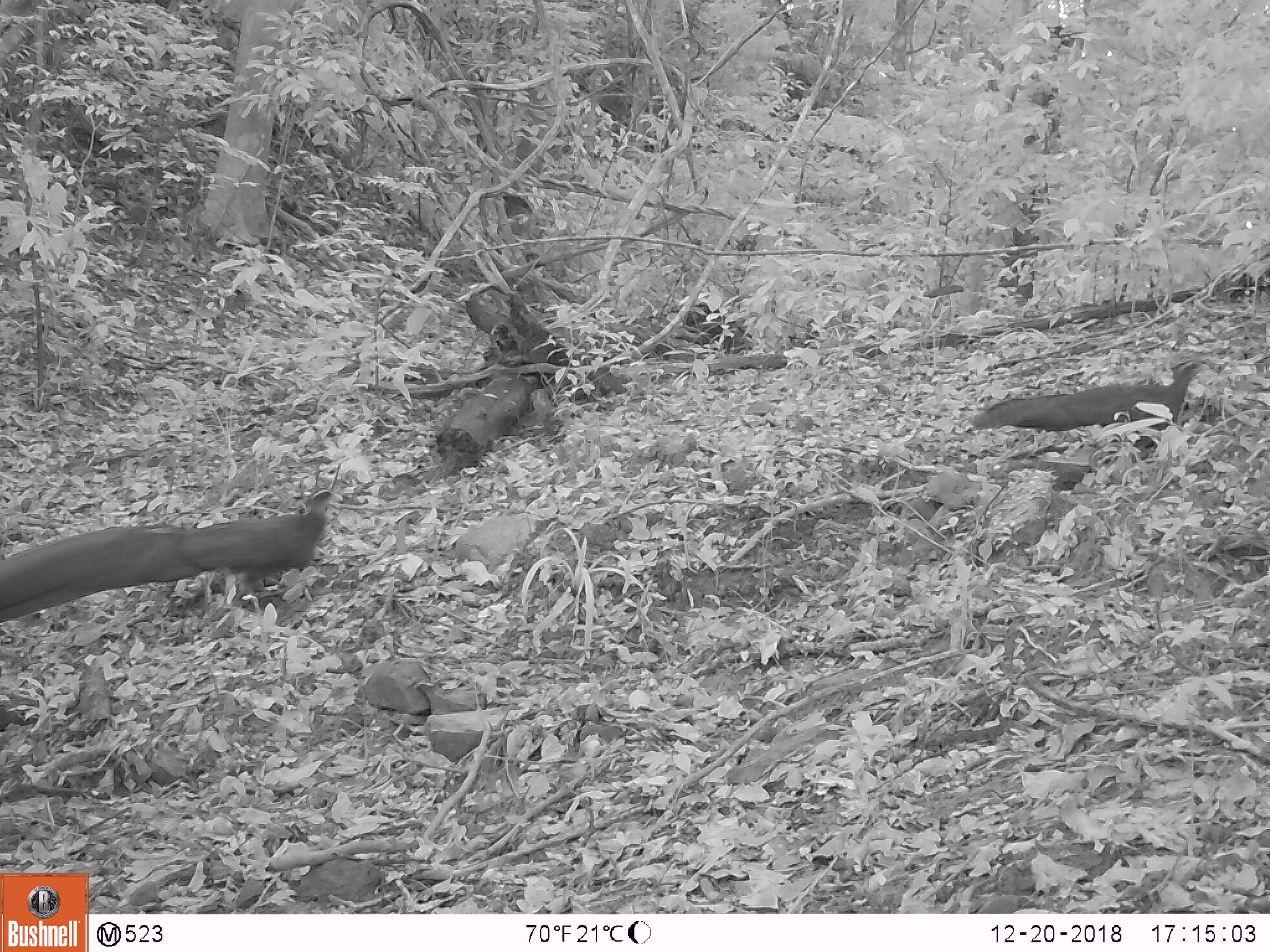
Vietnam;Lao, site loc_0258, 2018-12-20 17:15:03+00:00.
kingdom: Animalia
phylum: Chordata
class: Aves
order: Galliformes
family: Phasianidae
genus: Rheinardia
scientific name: Rheinardia ocellata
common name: crested argus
Crested argus (Rheinardia ocellata). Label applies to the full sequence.